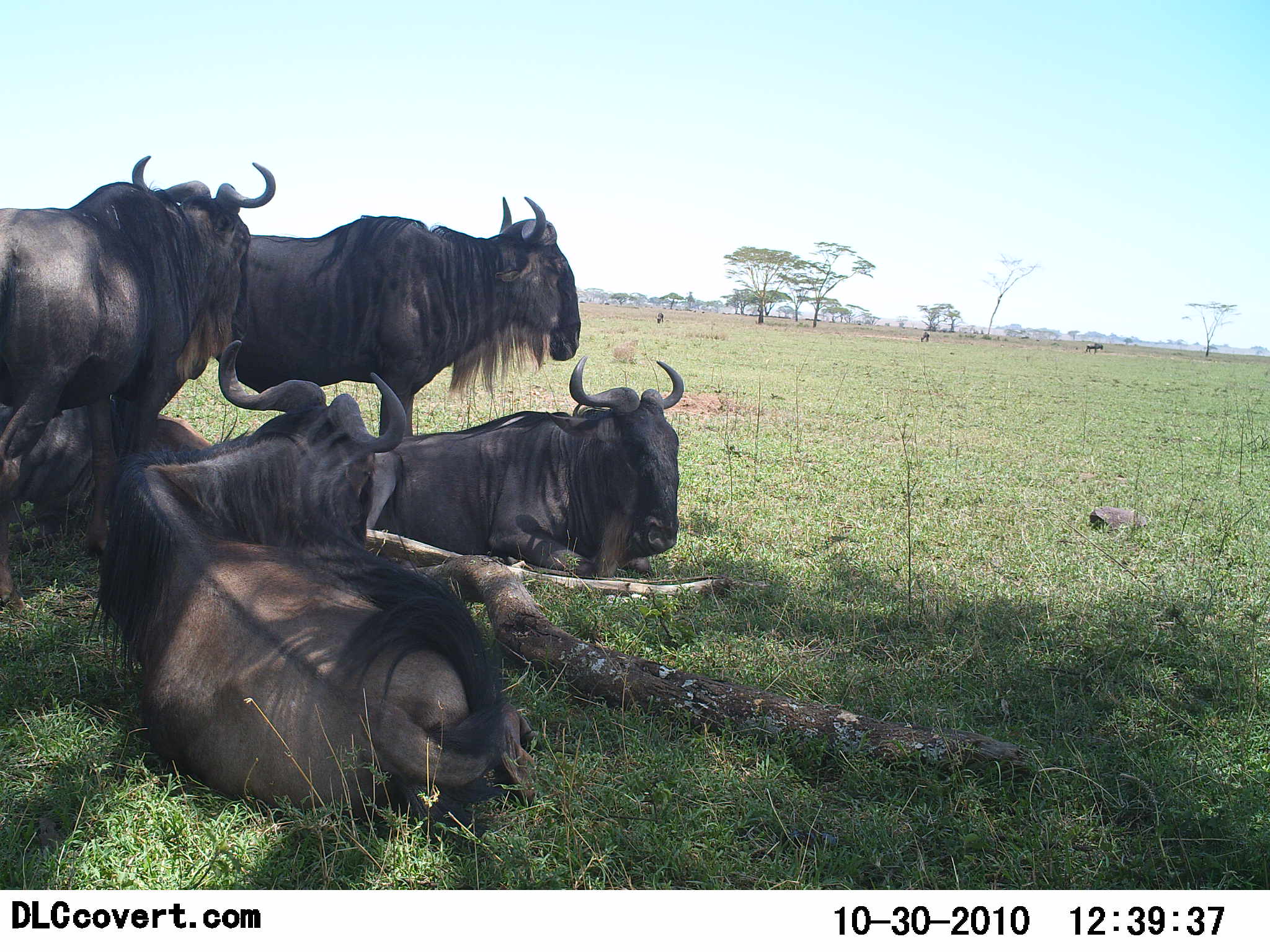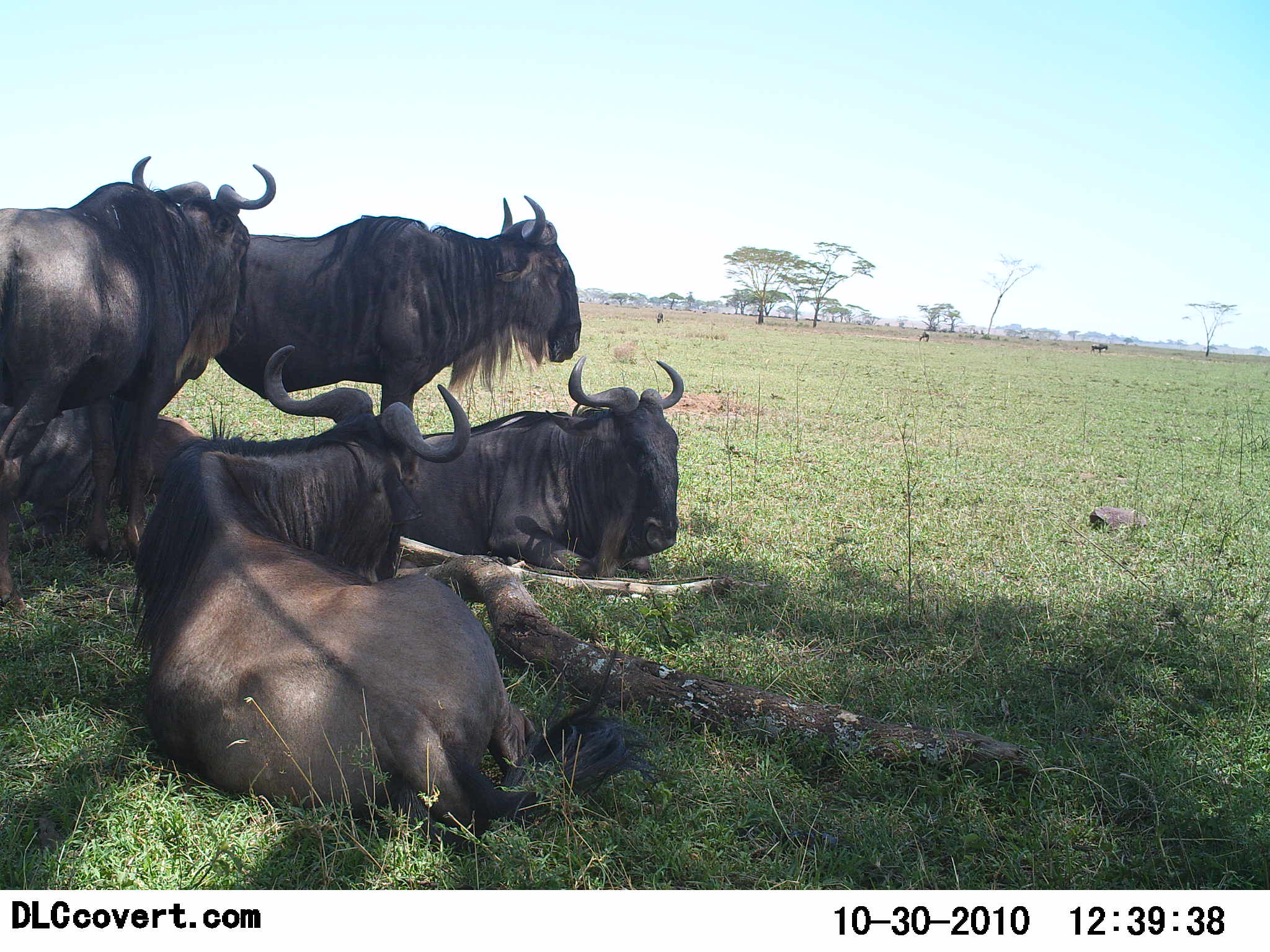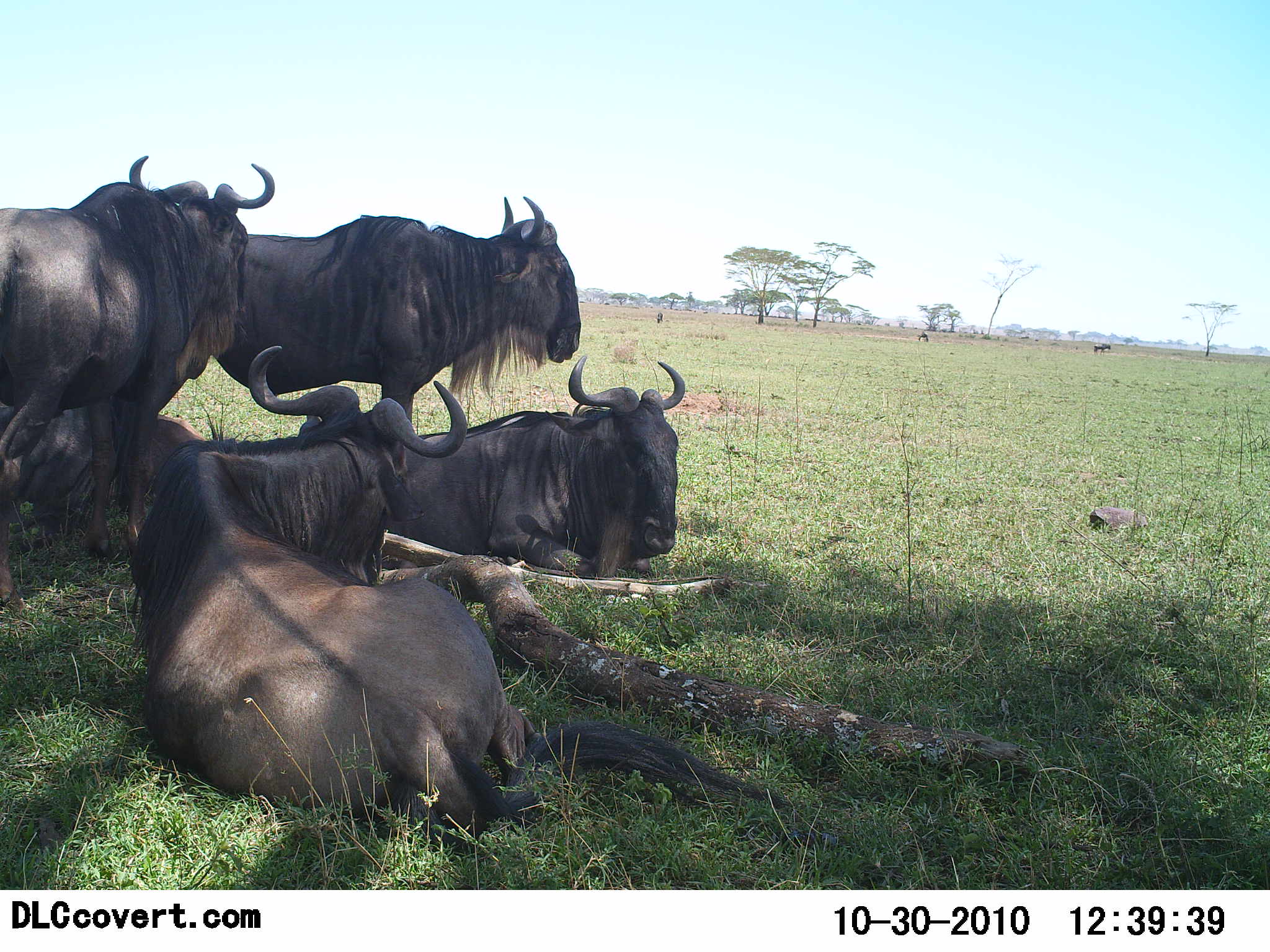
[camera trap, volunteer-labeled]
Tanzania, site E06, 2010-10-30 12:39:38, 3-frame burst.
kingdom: Animalia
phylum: Chordata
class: Mammalia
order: Artiodactyla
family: Bovidae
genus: Connochaetes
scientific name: Connochaetes taurinus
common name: blue wildebeest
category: wildebeest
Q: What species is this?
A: Wildebeest (blue wildebeest) (Connochaetes taurinus).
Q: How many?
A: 5.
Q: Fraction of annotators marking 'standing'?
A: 61%.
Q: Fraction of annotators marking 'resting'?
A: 100%.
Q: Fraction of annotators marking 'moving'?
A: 6%.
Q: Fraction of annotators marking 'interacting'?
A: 0%.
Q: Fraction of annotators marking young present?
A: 0%.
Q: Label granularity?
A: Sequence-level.